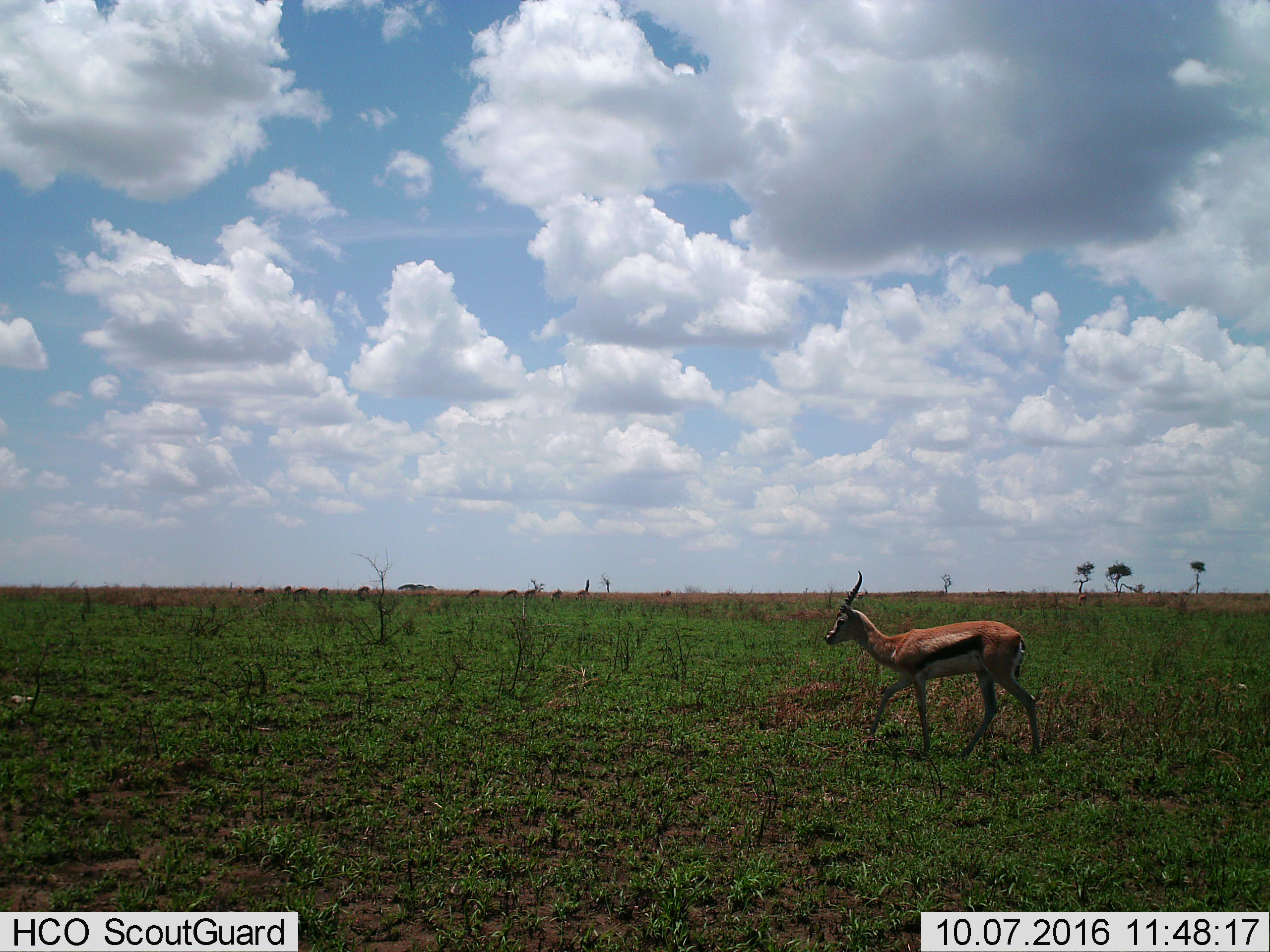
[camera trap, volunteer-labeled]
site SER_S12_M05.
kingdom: Animalia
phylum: Chordata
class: Mammalia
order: Artiodactyla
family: Bovidae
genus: Eudorcas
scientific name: Eudorcas thomsonii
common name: thomson's gazelle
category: gazellethomsons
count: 11-50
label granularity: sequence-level